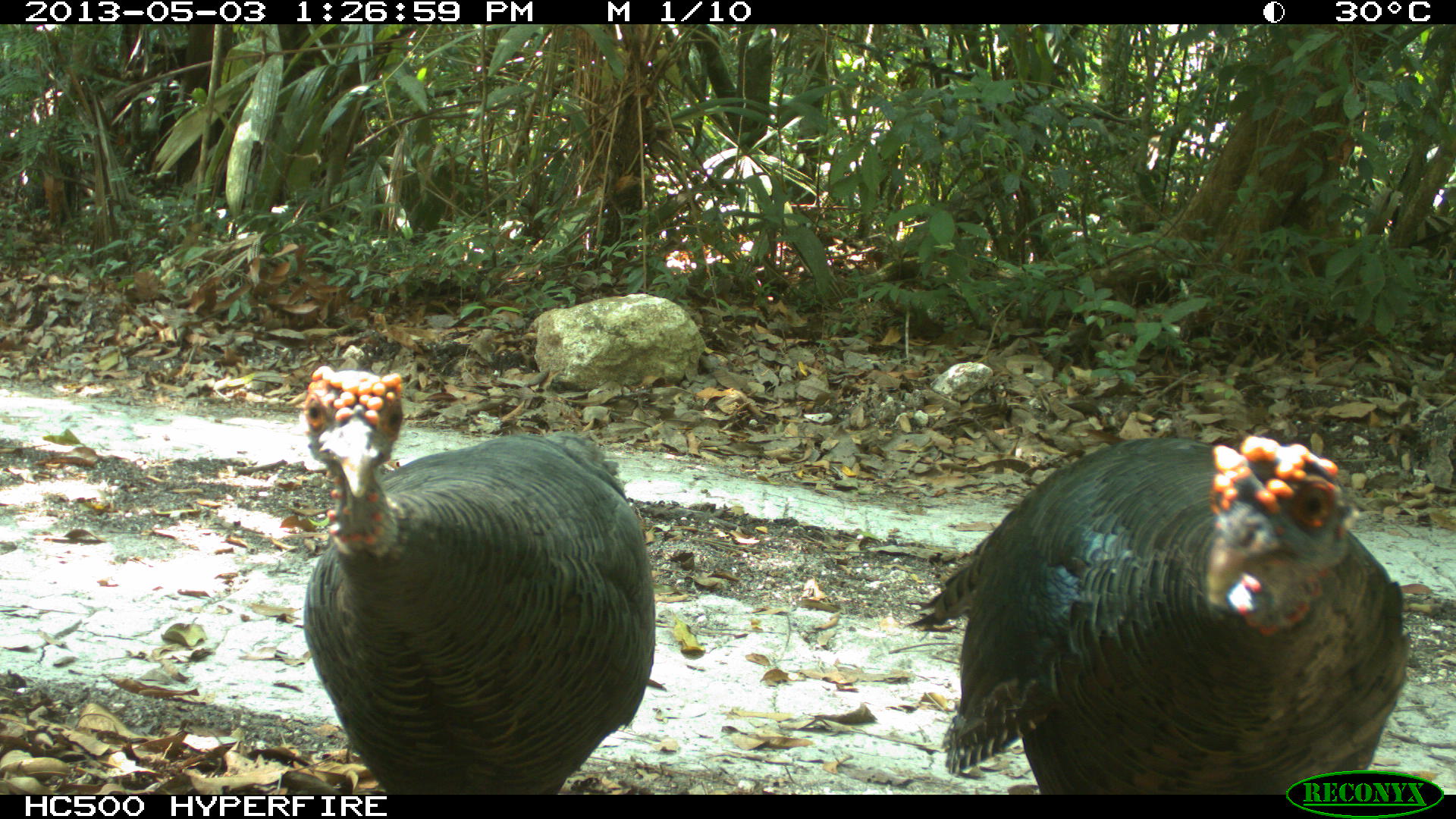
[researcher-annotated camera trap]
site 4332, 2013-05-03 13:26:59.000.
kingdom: Animalia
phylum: Chordata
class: Aves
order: Galliformes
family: Phasianidae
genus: Meleagris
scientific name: Meleagris ocellata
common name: ocellated turkey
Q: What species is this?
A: Meleagris ocellata (ocellated turkey).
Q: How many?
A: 2.